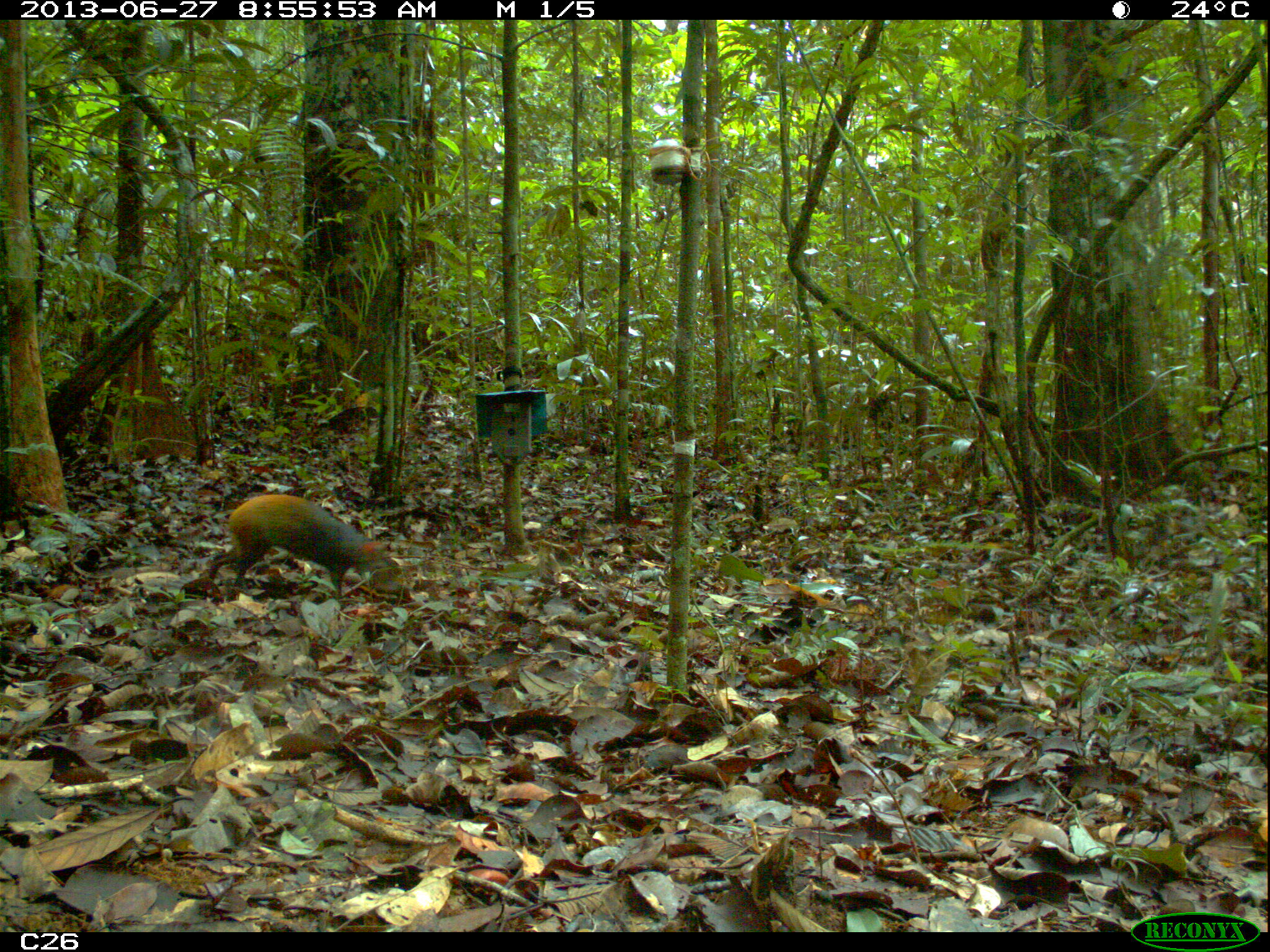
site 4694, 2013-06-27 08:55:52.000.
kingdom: Animalia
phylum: Chordata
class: Mammalia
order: Rodentia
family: Dasyproctidae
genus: Dasyprocta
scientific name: Dasyprocta leporina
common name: red-rumped agouti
Dasyprocta leporina (red-rumped agouti), count 1, age adult.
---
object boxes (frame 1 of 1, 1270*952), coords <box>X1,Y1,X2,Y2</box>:
dasyprocta leporina: <box>206,492,390,607</box>